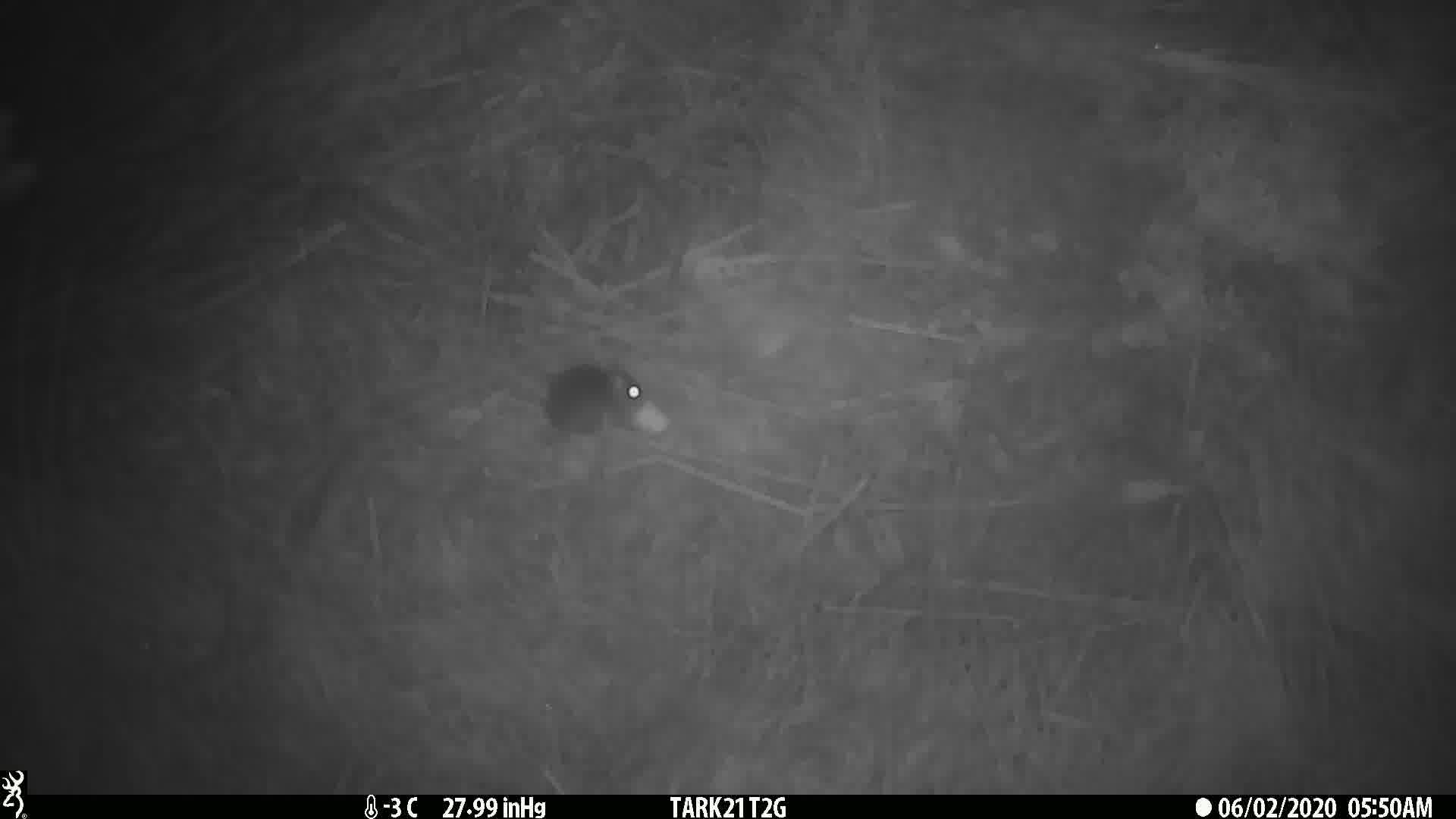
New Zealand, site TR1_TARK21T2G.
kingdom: Animalia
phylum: Chordata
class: Mammalia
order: Rodentia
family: Muridae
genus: Mus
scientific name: Mus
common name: mouse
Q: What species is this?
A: Mouse (Mus).